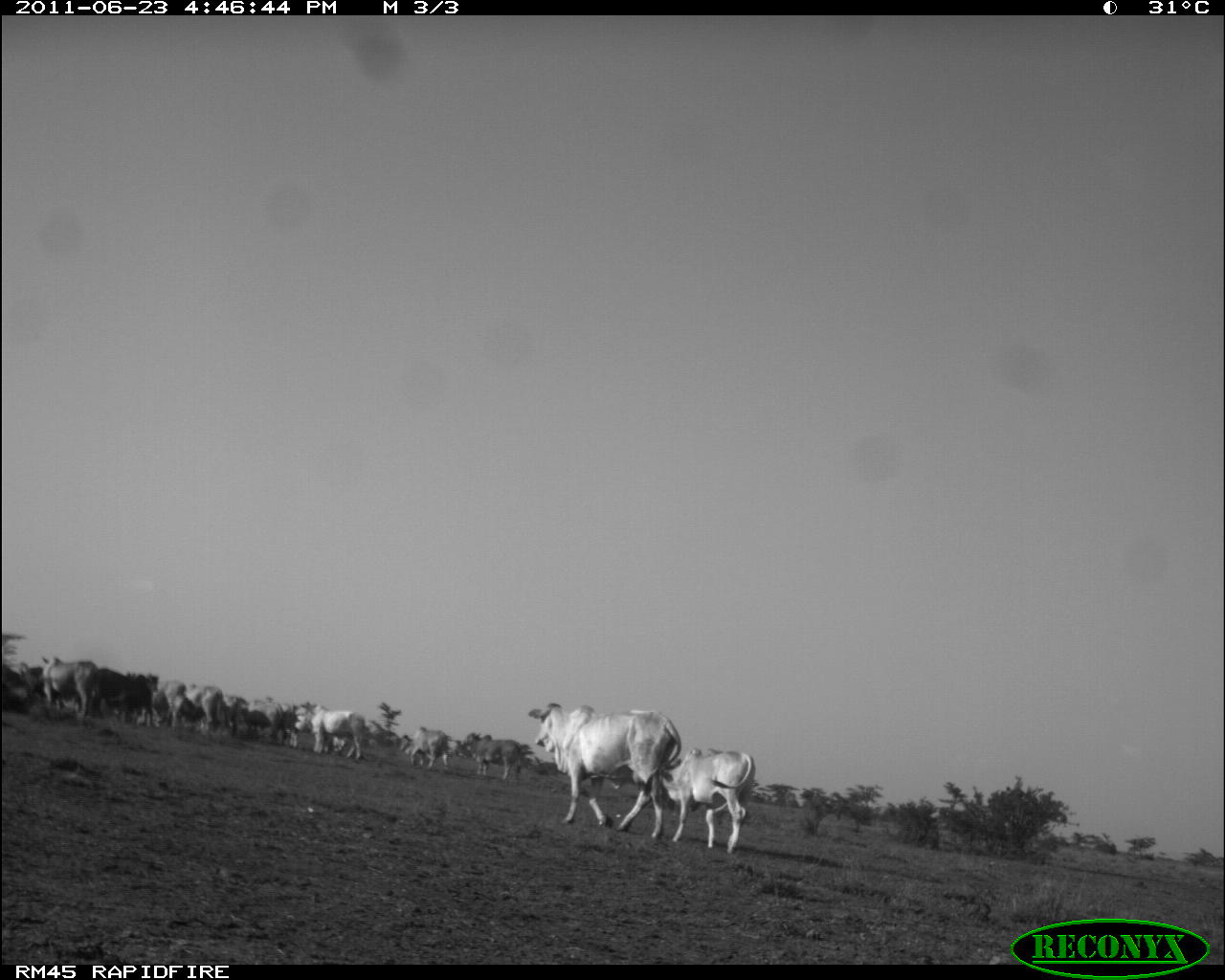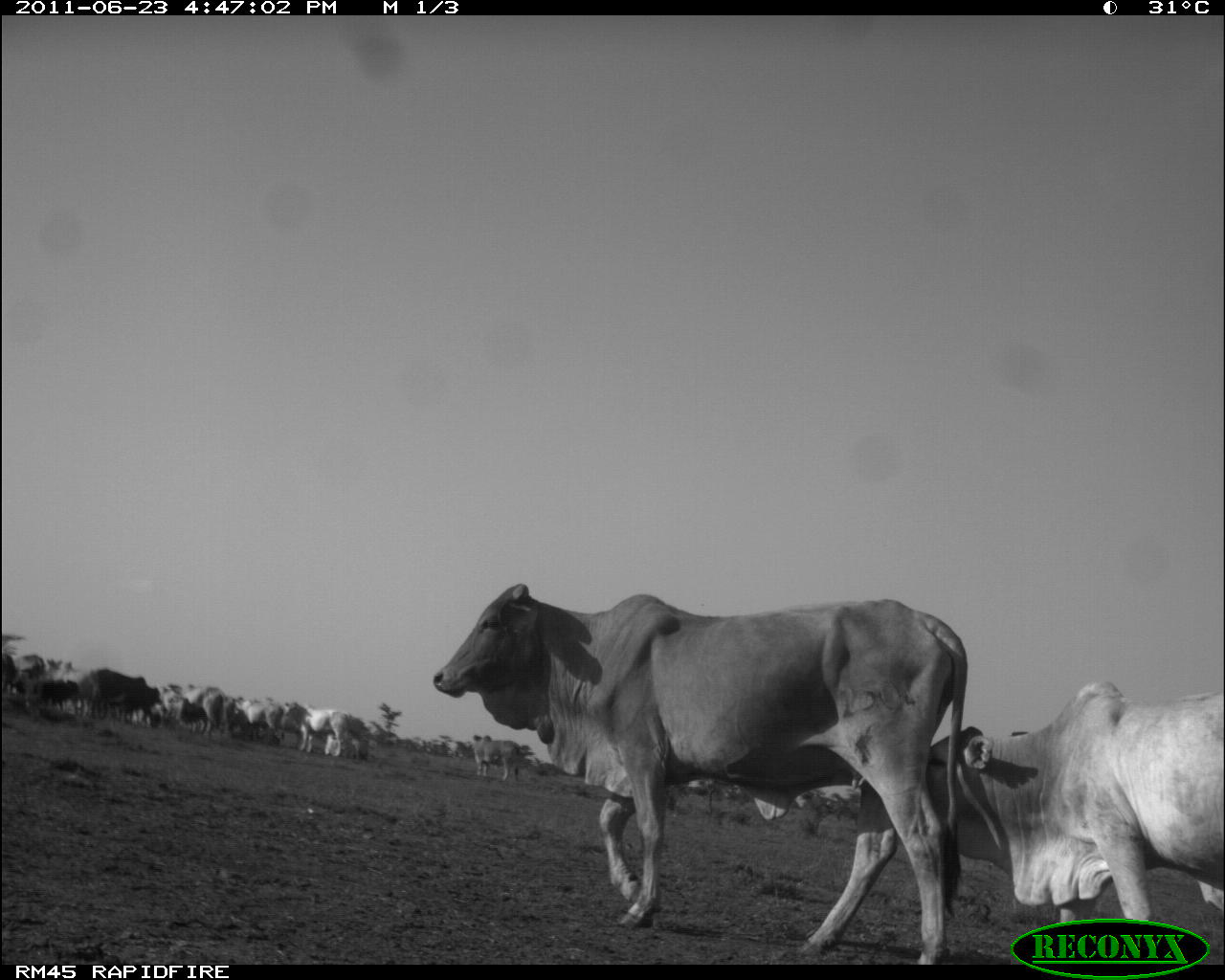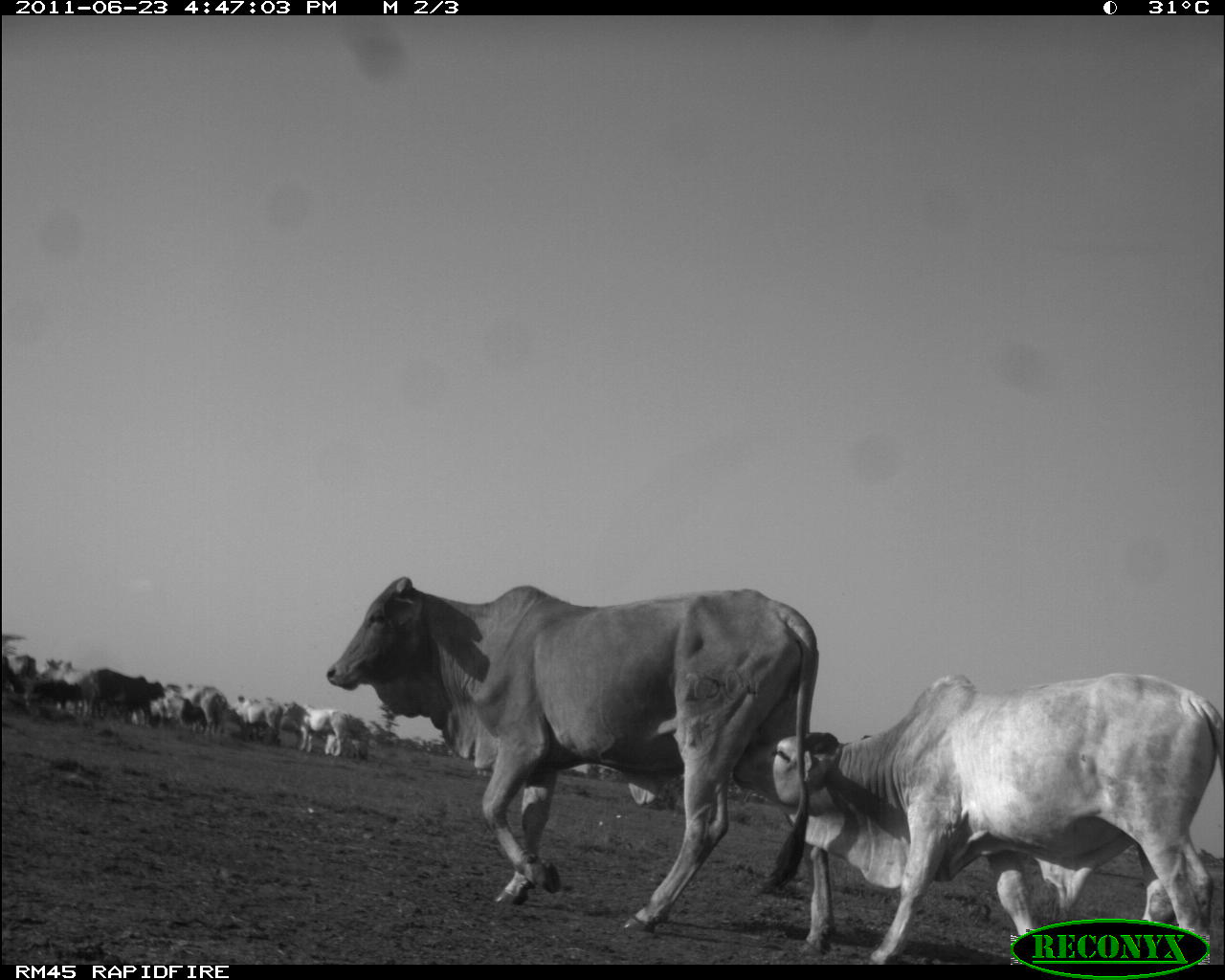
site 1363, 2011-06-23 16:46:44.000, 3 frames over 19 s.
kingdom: Animalia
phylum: Chordata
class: Mammalia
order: Artiodactyla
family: Bovidae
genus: Bos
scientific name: Bos taurus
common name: domestic cattle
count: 14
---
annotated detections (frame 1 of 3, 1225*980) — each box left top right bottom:
group: 3 656 757 855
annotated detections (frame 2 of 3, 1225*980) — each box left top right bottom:
bos taurus: 434 584 968 964; 927 682 1175 923; 473 735 522 781
group: 0 655 371 761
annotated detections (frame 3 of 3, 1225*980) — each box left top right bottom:
bos taurus: 323 574 838 961; 731 670 1224 965
group: 2 651 371 761